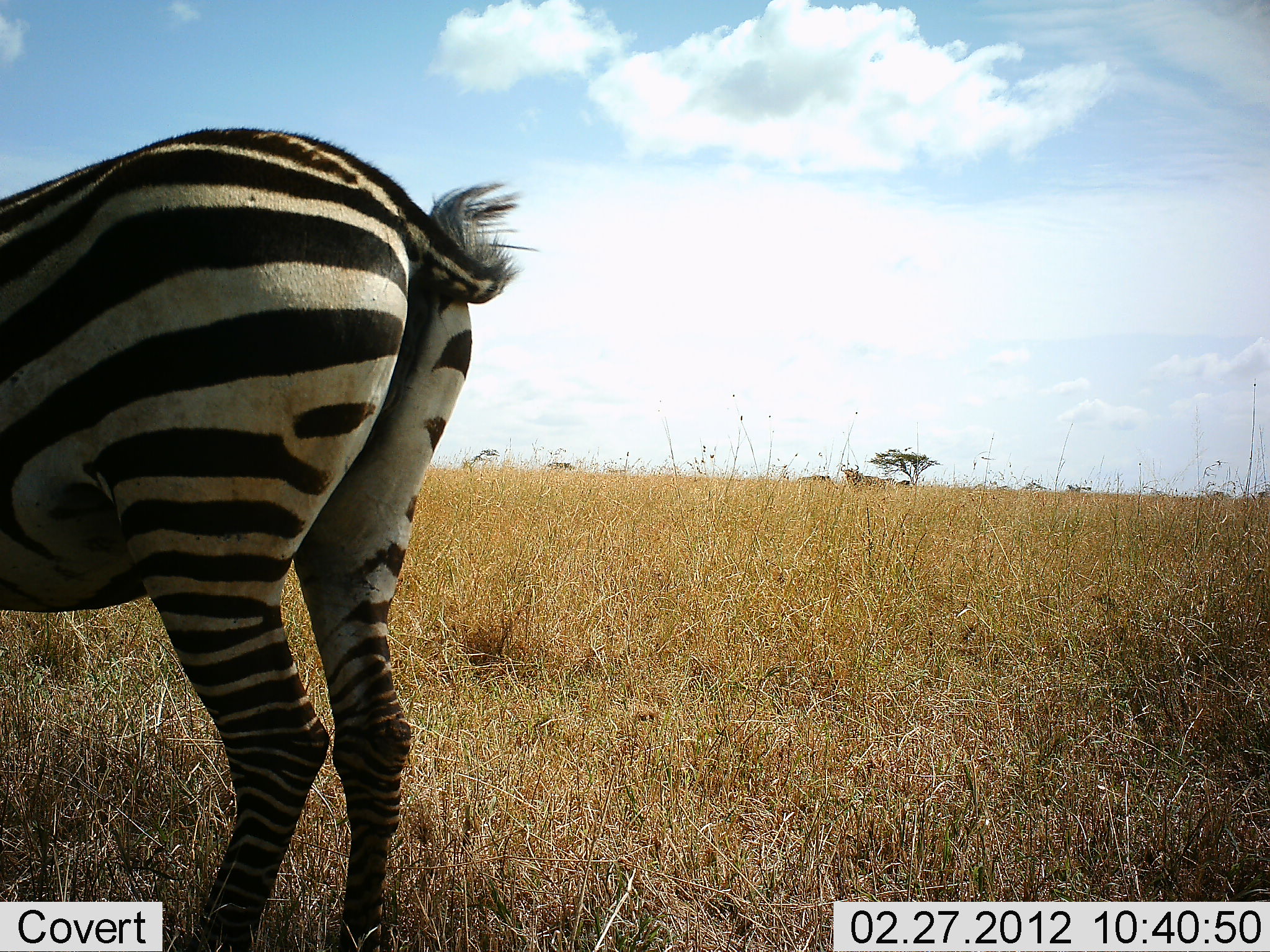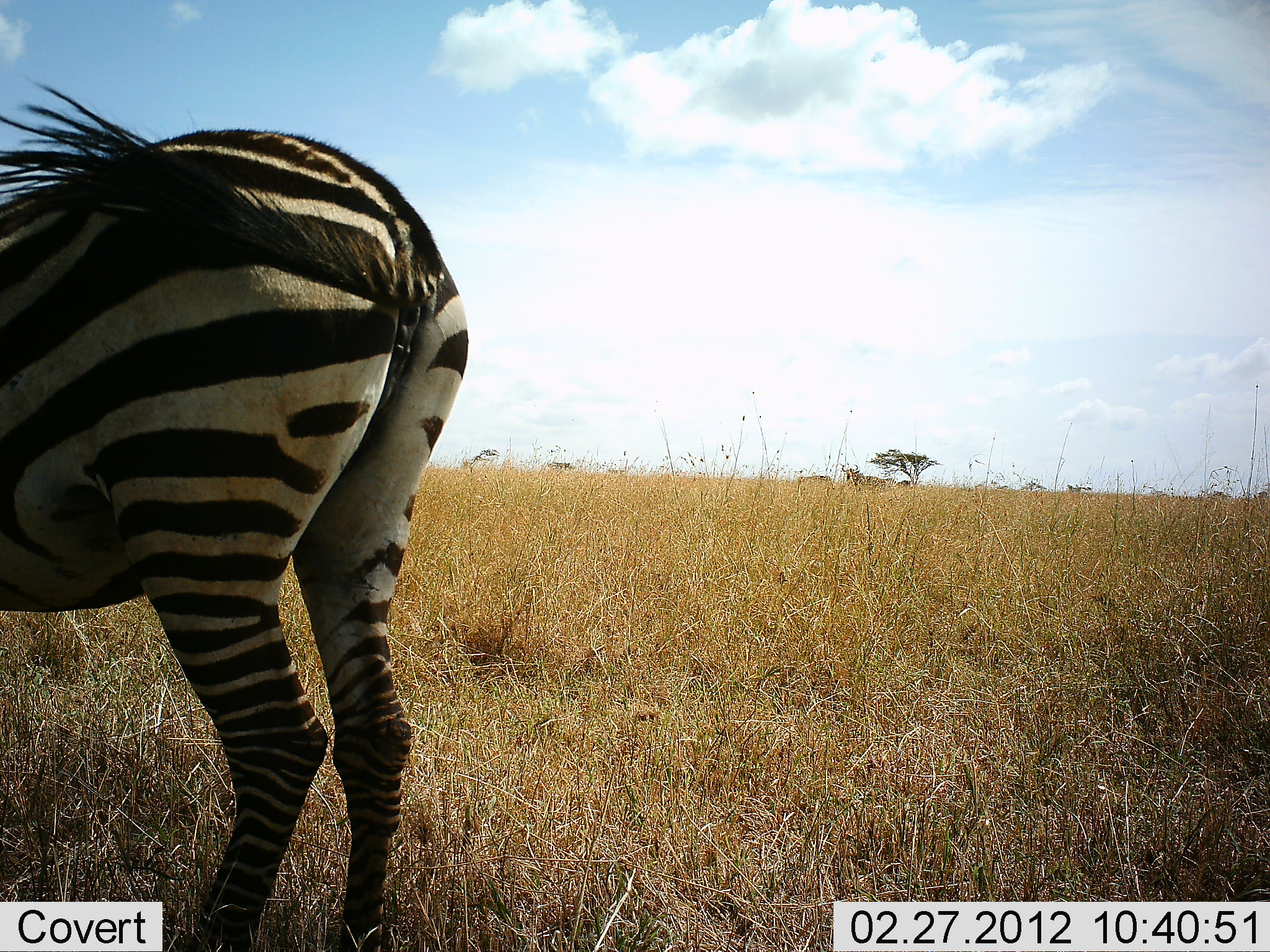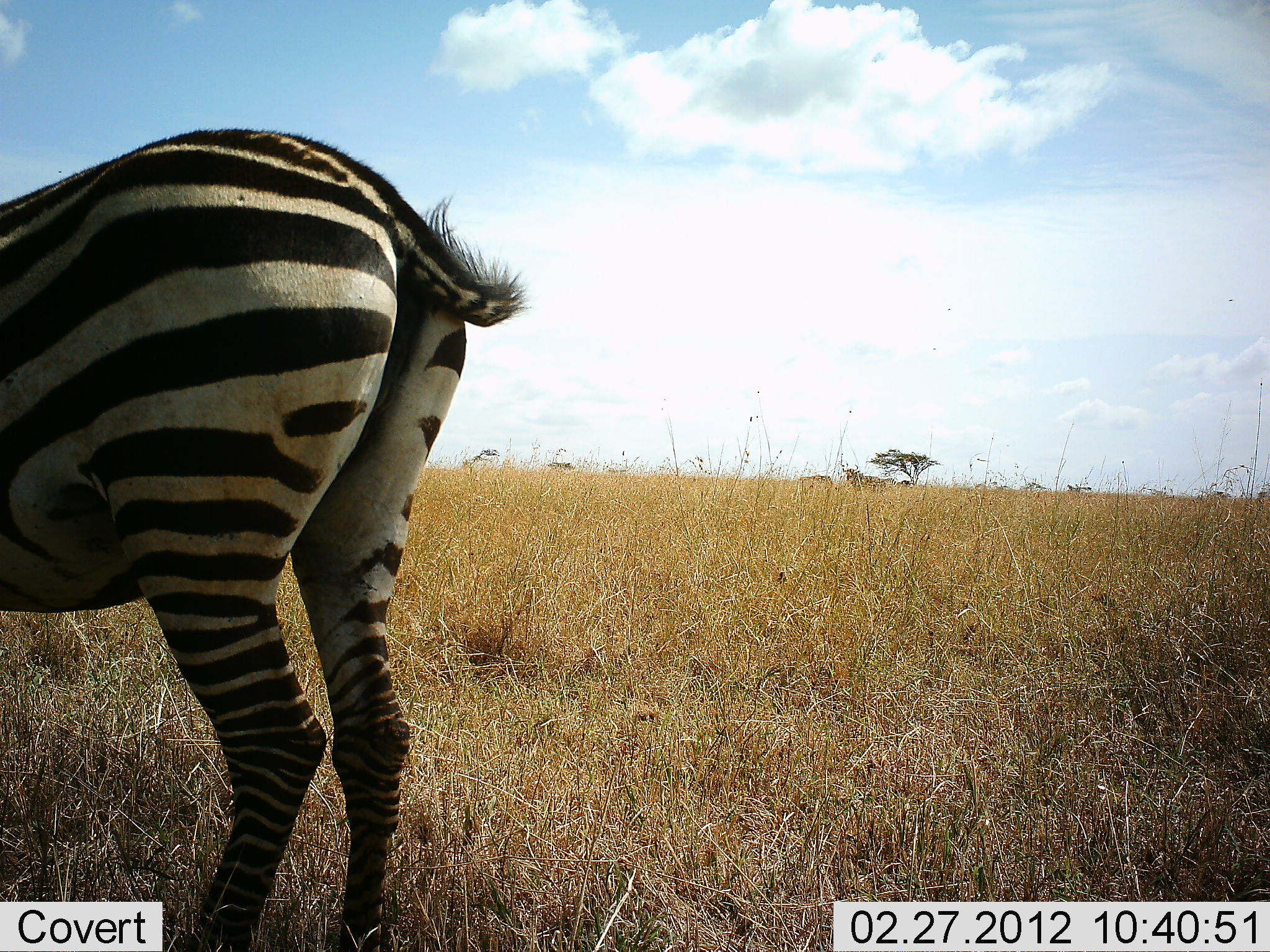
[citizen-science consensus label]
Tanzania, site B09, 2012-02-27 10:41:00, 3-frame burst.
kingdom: Animalia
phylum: Chordata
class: Mammalia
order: Perissodactyla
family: Equidae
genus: Equus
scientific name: Equus quagga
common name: plains zebra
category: zebra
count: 1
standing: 93%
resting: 0%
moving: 0%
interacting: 0%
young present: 0%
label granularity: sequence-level